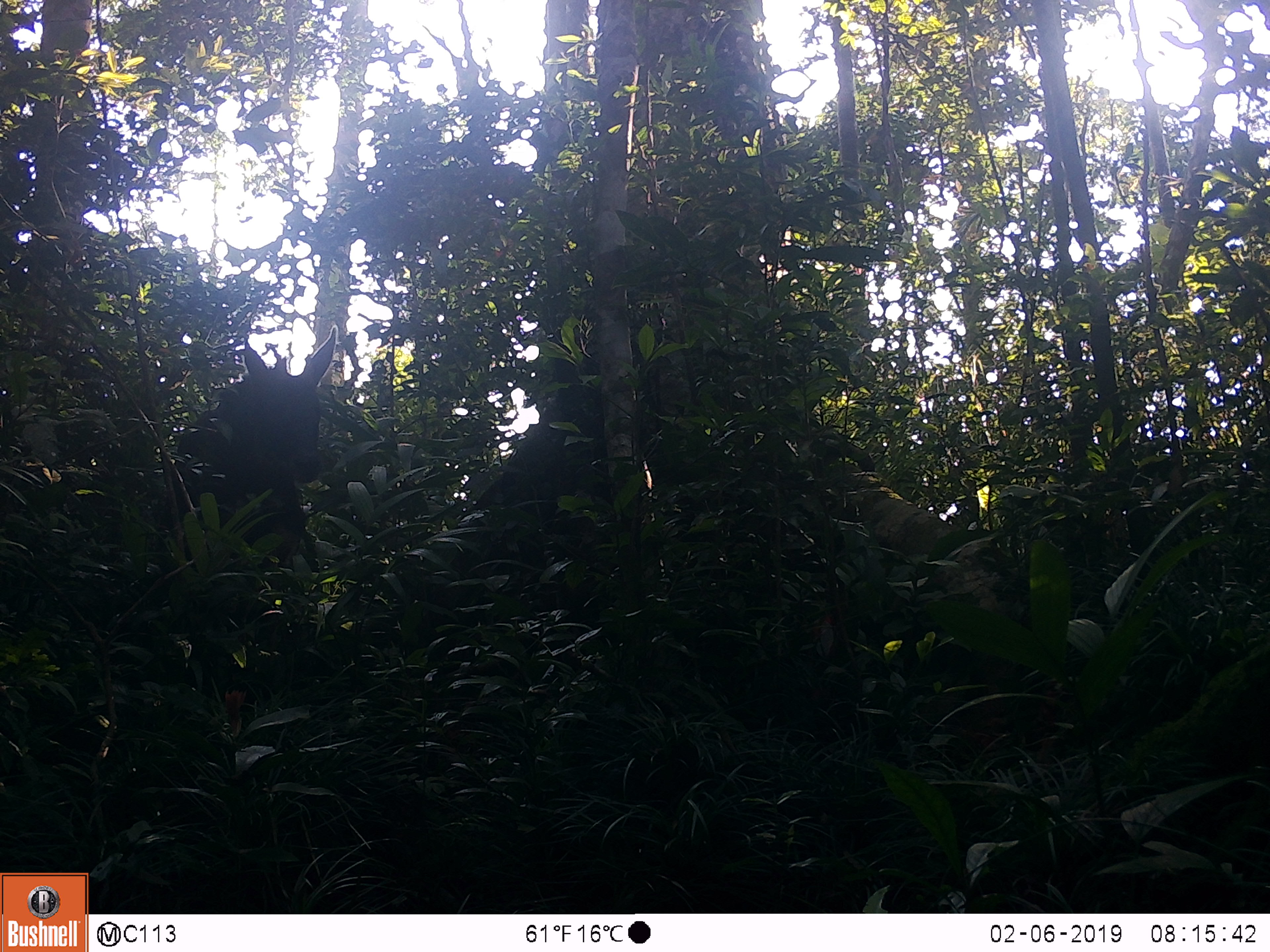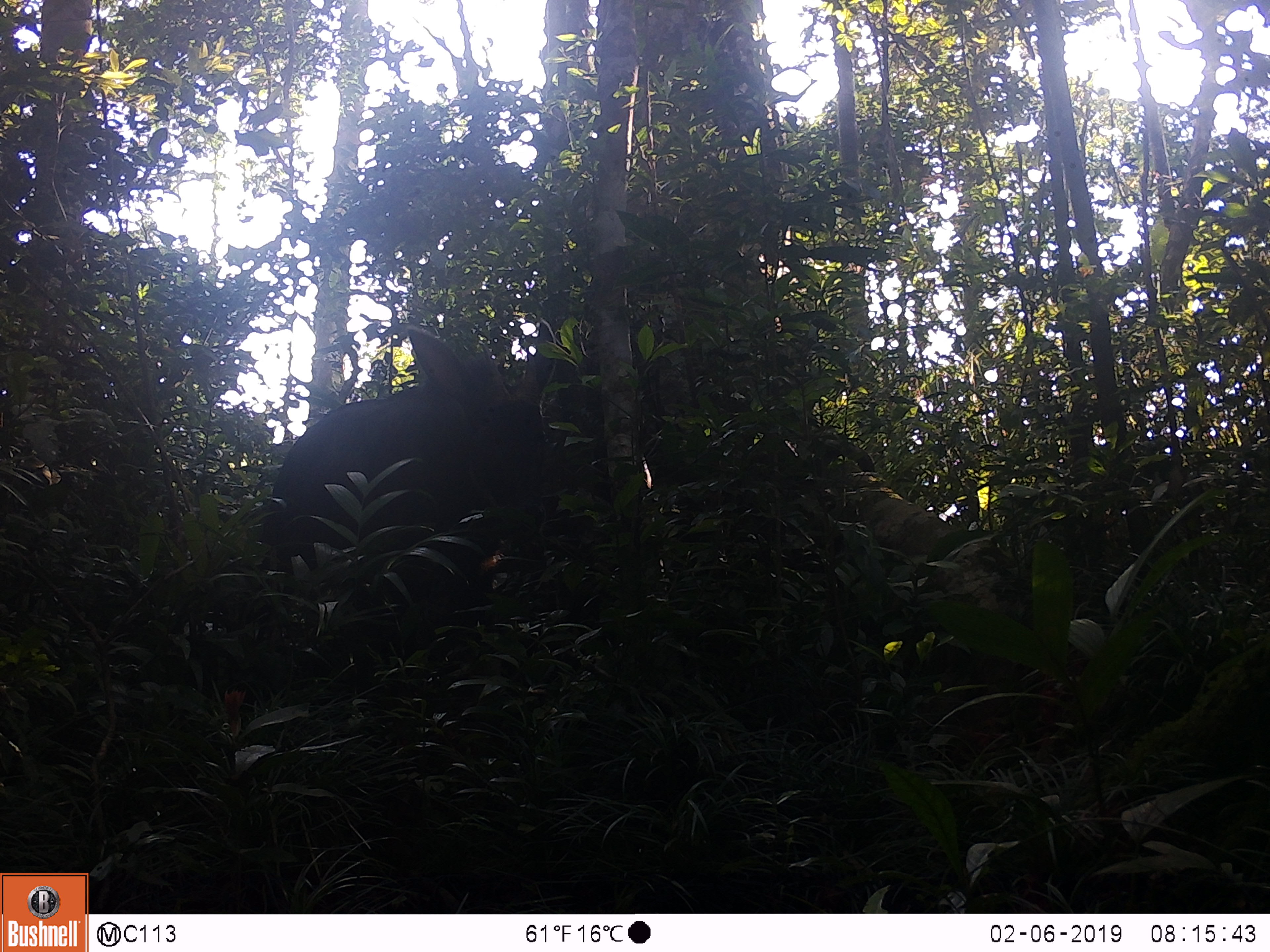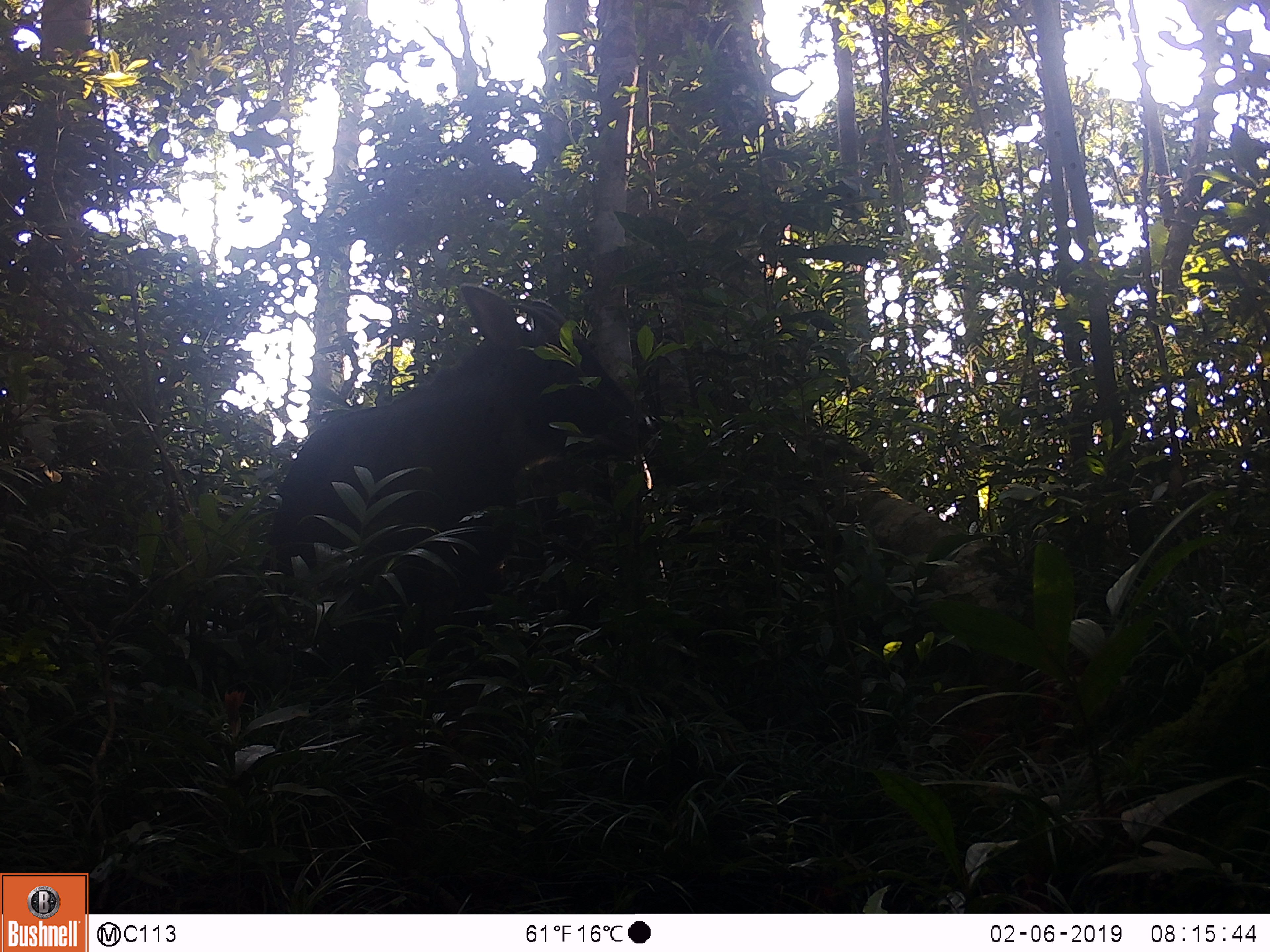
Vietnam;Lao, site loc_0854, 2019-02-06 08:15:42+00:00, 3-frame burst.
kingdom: Animalia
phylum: Chordata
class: Mammalia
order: Artiodactyla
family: Bovidae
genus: Capricornis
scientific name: Capricornis sumatraensis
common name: chinese serow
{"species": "chinese serow (Capricornis sumatraensis)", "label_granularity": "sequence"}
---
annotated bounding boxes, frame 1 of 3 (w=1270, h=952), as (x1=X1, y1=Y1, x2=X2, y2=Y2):
chinese serow: (x1=159, y1=324, x2=339, y2=597)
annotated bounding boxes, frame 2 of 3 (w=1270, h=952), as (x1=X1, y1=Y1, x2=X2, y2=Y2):
chinese serow: (x1=261, y1=322, x2=565, y2=604)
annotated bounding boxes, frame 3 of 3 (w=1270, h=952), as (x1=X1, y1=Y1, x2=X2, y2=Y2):
chinese serow: (x1=268, y1=283, x2=652, y2=583)